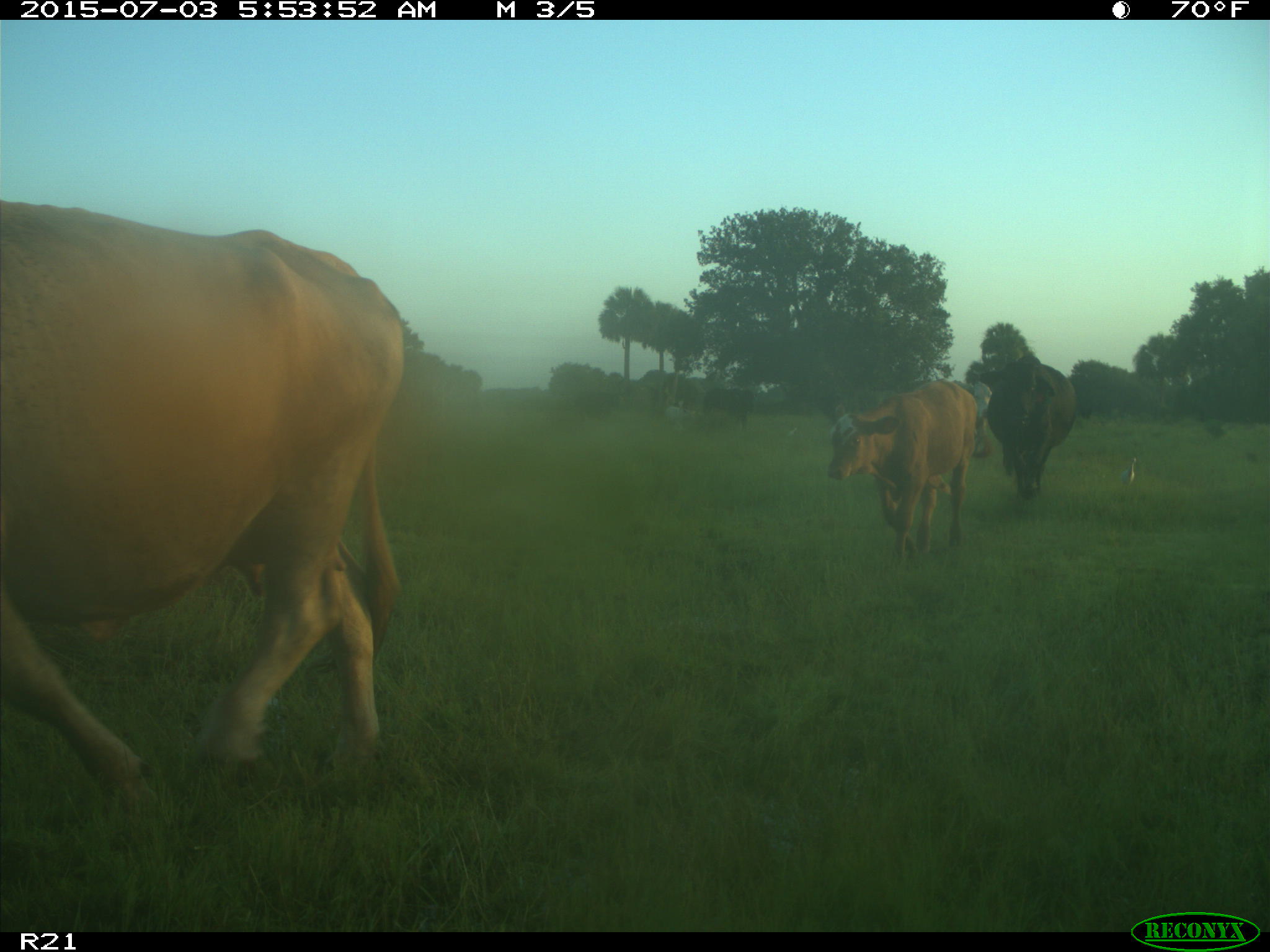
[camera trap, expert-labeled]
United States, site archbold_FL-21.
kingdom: Animalia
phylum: Chordata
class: Mammalia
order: Artiodactyla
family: Bovidae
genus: Bos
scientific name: Bos taurus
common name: domestic cow